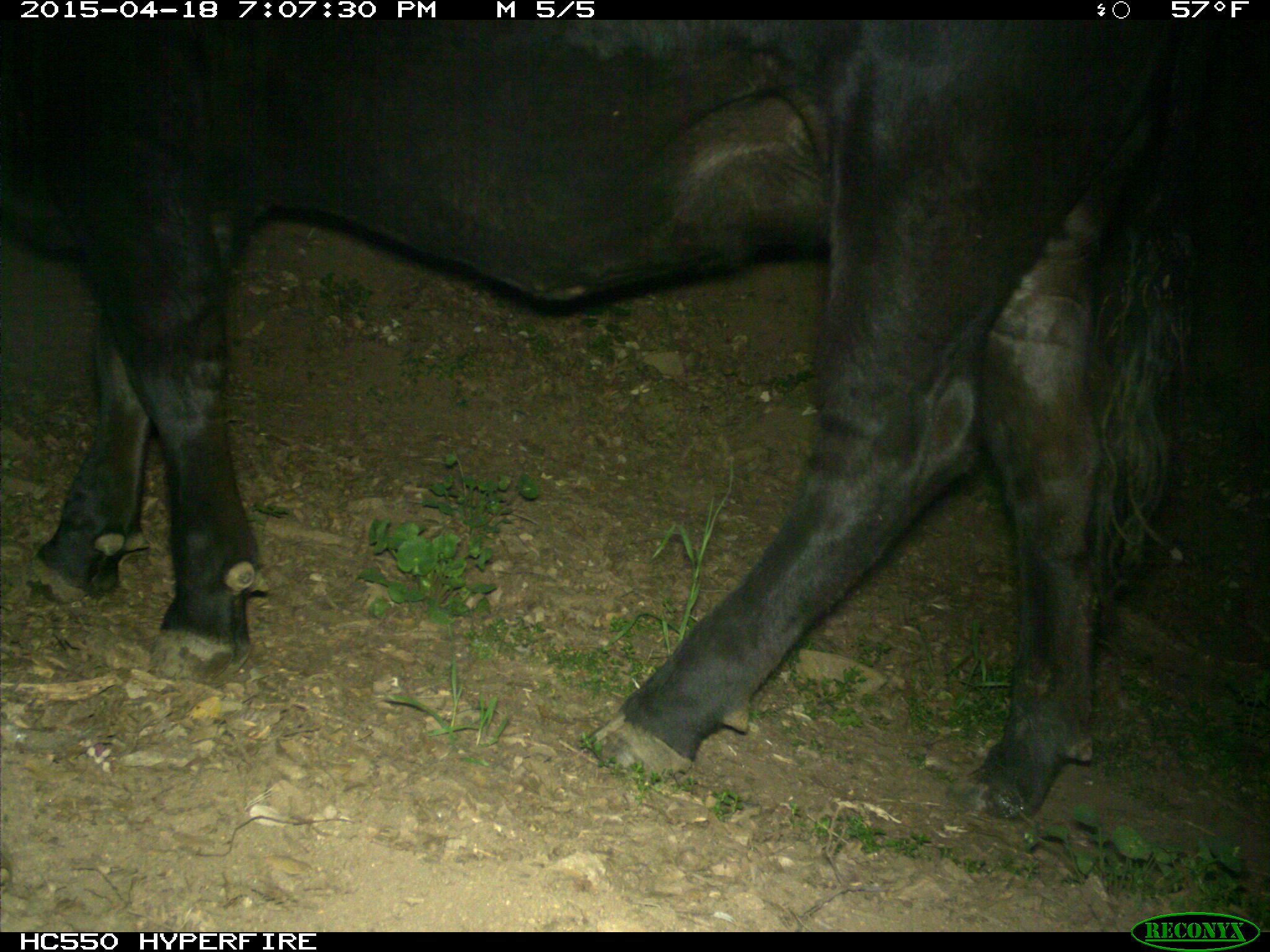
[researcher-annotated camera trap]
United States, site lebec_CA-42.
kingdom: Animalia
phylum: Chordata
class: Mammalia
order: Artiodactyla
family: Bovidae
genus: Bos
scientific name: Bos taurus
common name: domestic cow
Bos taurus (domestic cow).